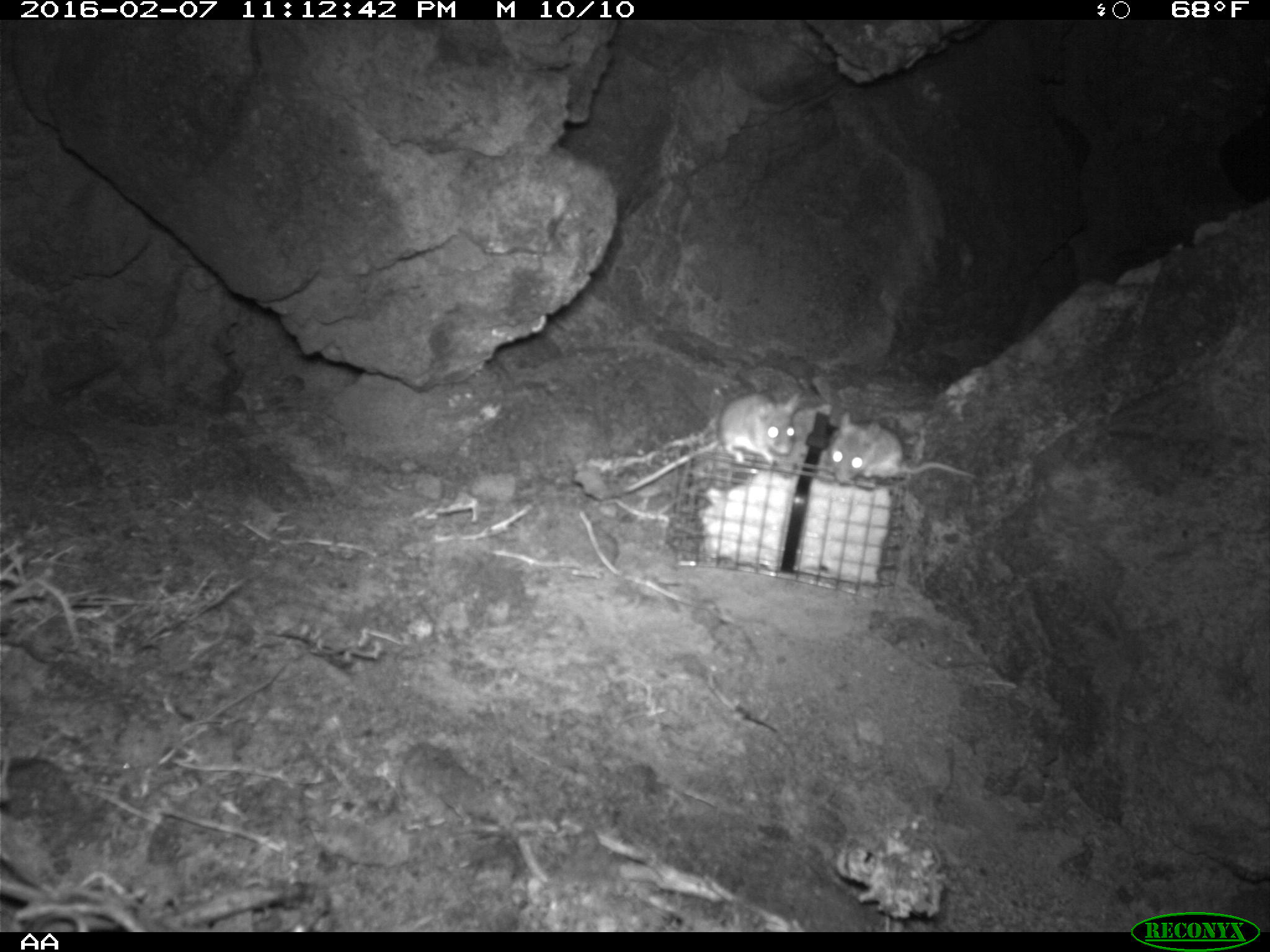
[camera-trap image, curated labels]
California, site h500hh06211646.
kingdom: Animalia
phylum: Chordata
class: Mammalia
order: Rodentia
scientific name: Rodentia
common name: rodent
Rodent (Rodentia).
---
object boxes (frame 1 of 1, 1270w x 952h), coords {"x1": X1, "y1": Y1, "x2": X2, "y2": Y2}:
rodent: {"x1": 625, "y1": 389, "x2": 802, "y2": 495}; {"x1": 828, "y1": 407, "x2": 978, "y2": 482}